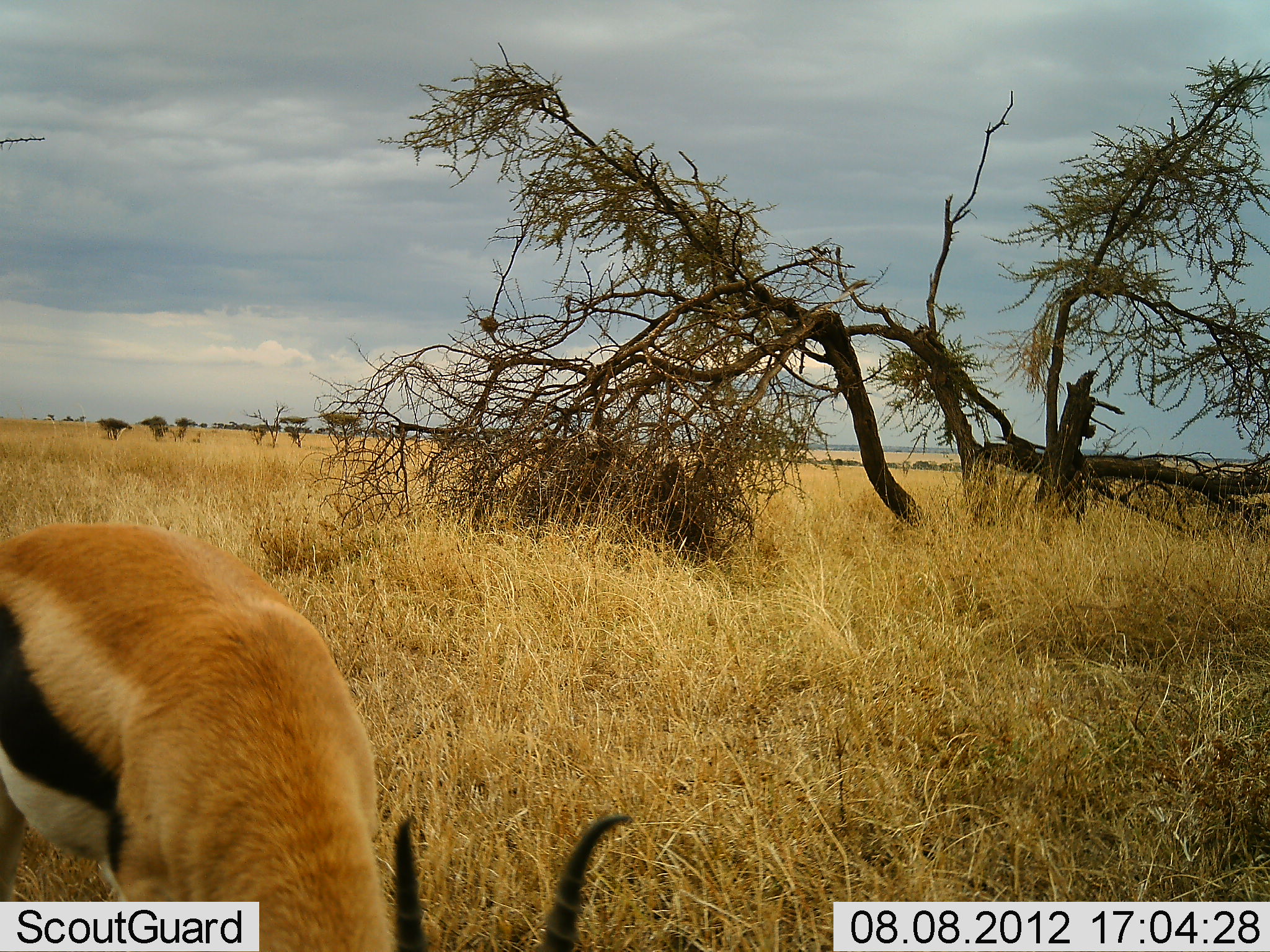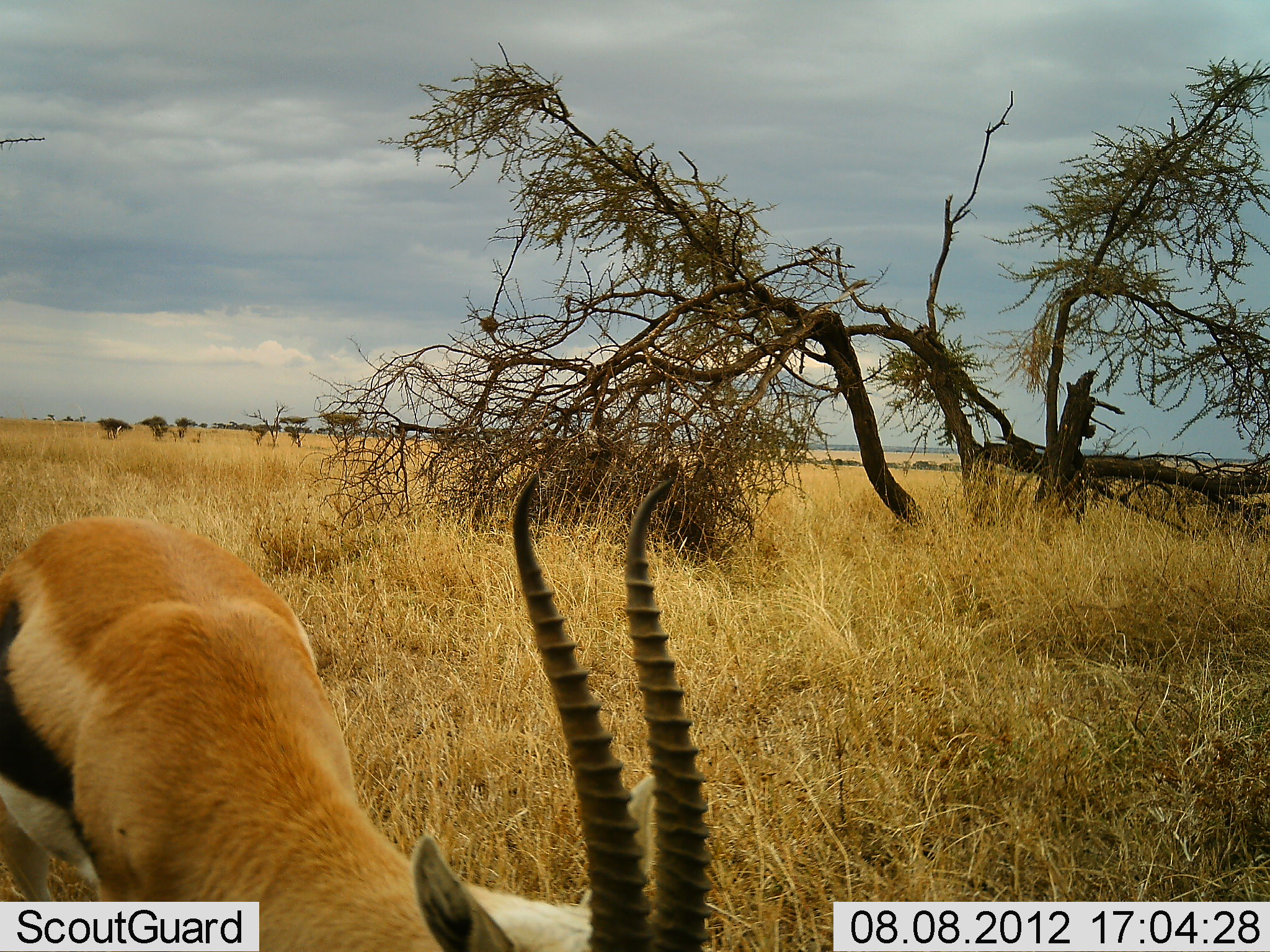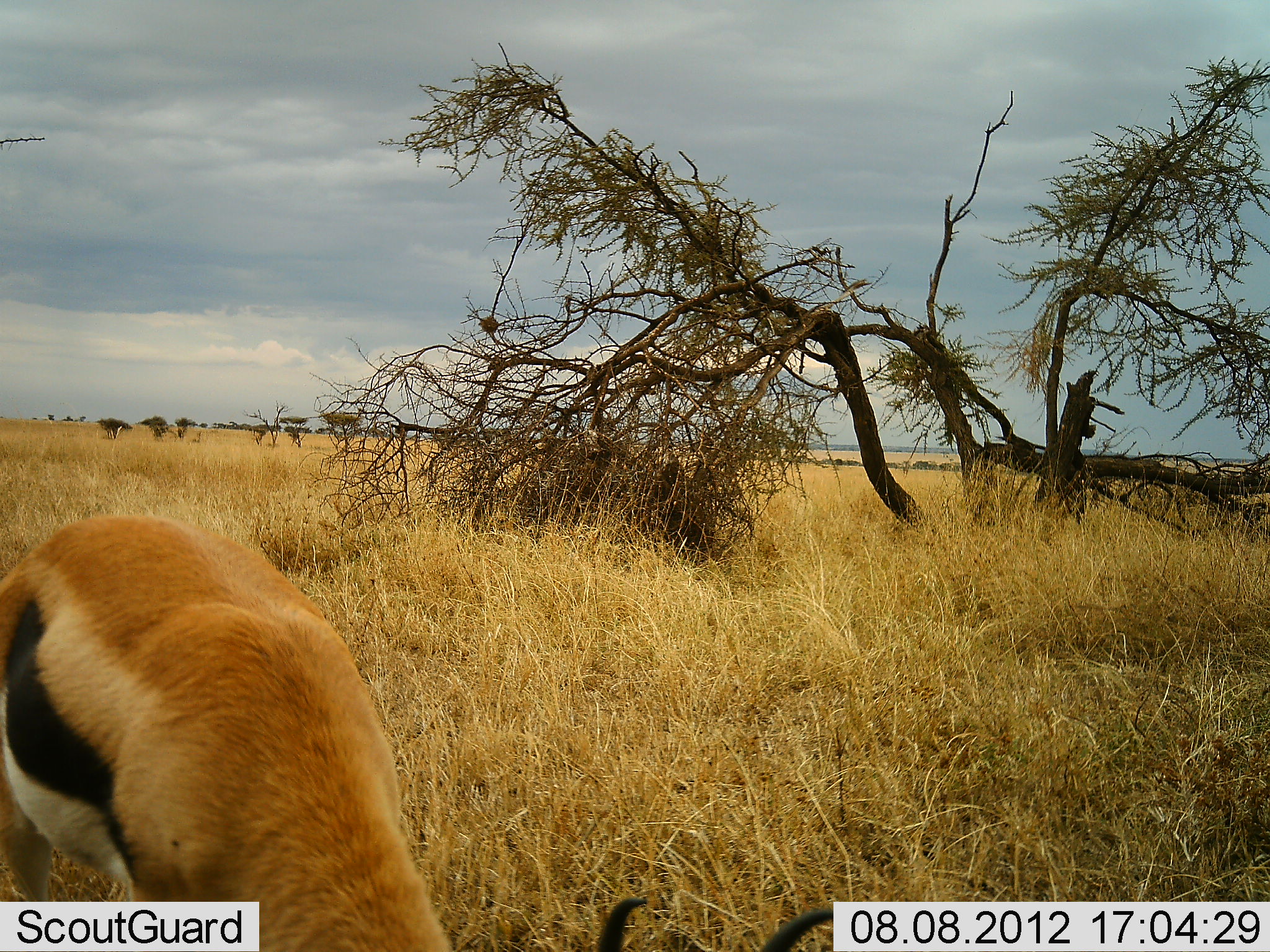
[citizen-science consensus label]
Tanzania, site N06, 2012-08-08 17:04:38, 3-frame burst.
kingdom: Animalia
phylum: Chordata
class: Mammalia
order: Artiodactyla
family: Bovidae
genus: Eudorcas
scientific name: Eudorcas thomsonii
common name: thomson's gazelle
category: gazellethomsons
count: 1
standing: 30%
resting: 0%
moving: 0%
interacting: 0%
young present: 0%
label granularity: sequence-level